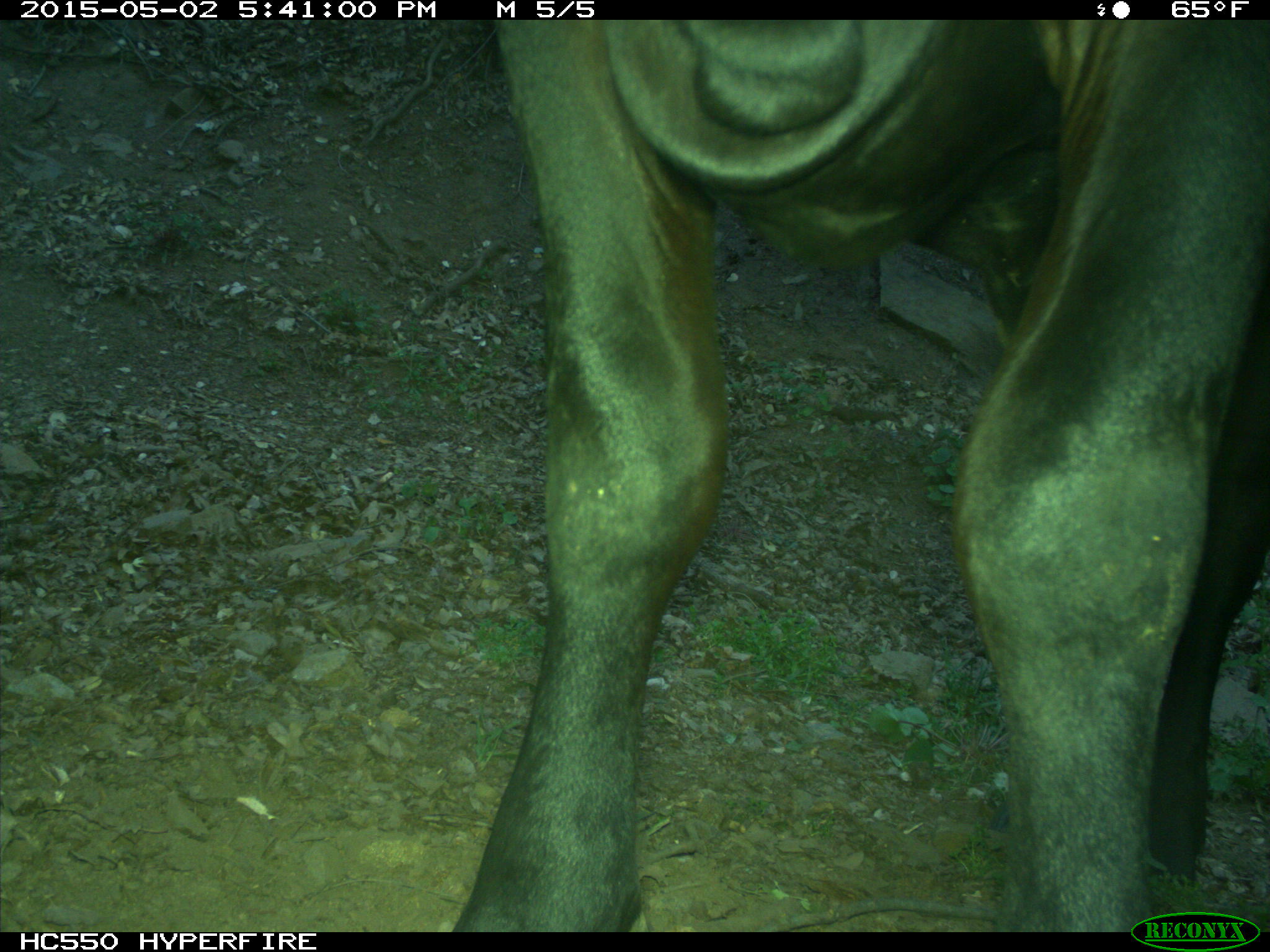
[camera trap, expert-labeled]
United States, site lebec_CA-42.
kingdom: Animalia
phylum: Chordata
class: Mammalia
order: Artiodactyla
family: Bovidae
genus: Bos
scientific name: Bos taurus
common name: domestic cow